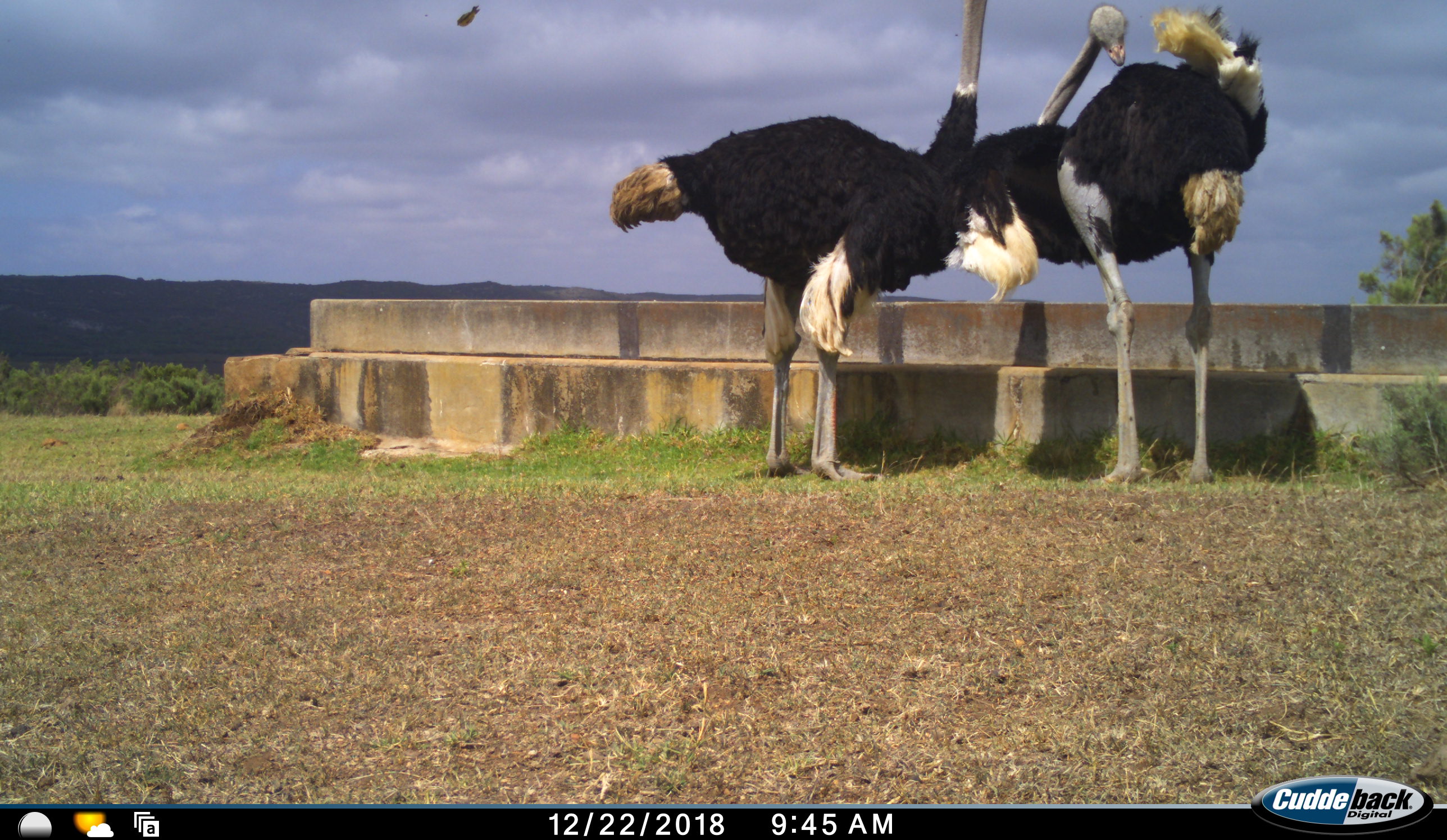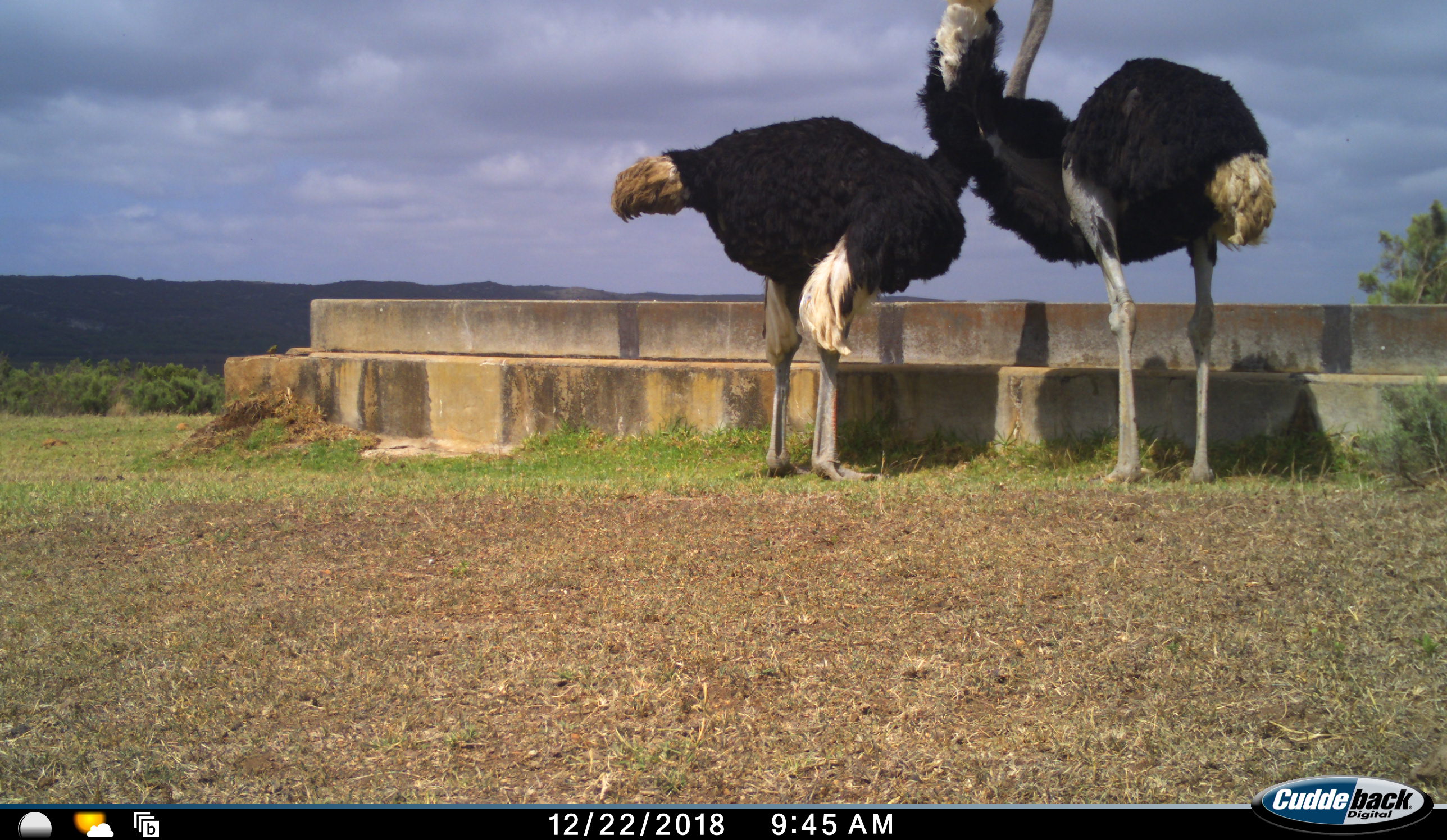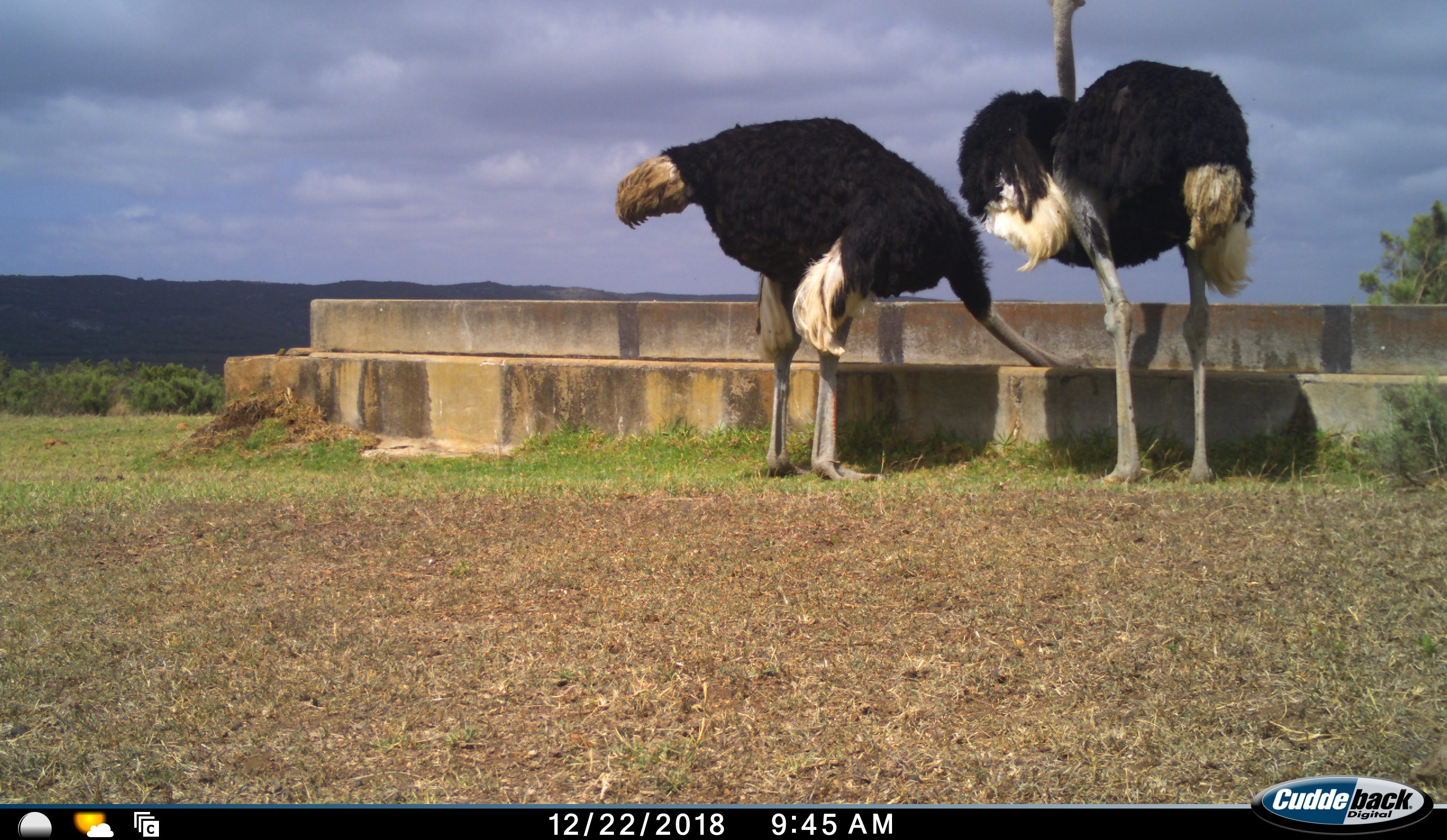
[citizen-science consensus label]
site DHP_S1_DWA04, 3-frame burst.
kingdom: Animalia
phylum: Chordata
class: Aves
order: Struthioniformes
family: Struthionidae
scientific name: Struthionidae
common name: ostrich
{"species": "ostrich (Struthionidae)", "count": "2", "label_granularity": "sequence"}